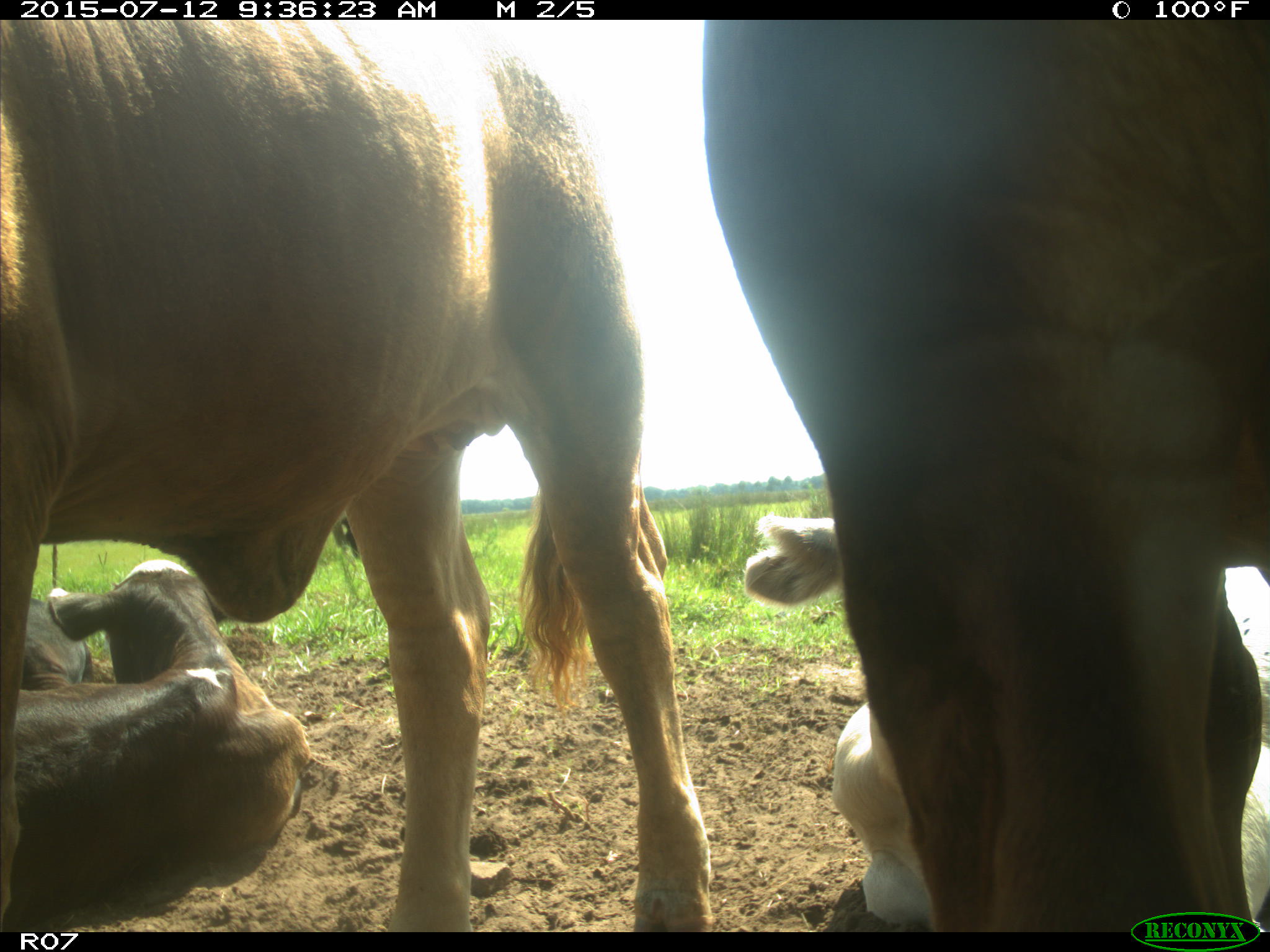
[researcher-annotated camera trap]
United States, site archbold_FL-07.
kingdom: Animalia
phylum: Chordata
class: Mammalia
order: Artiodactyla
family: Bovidae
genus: Bos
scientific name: Bos taurus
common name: domestic cow